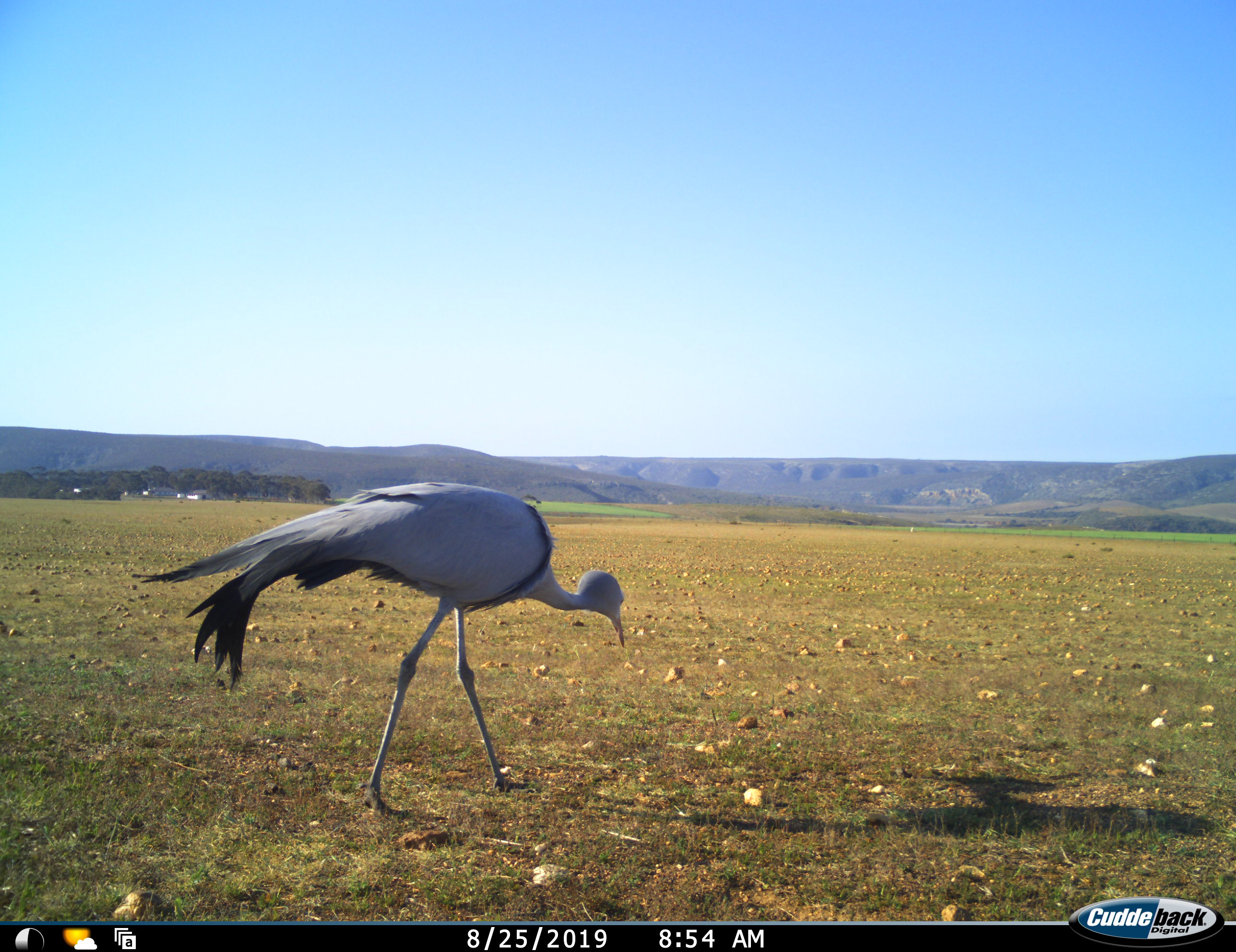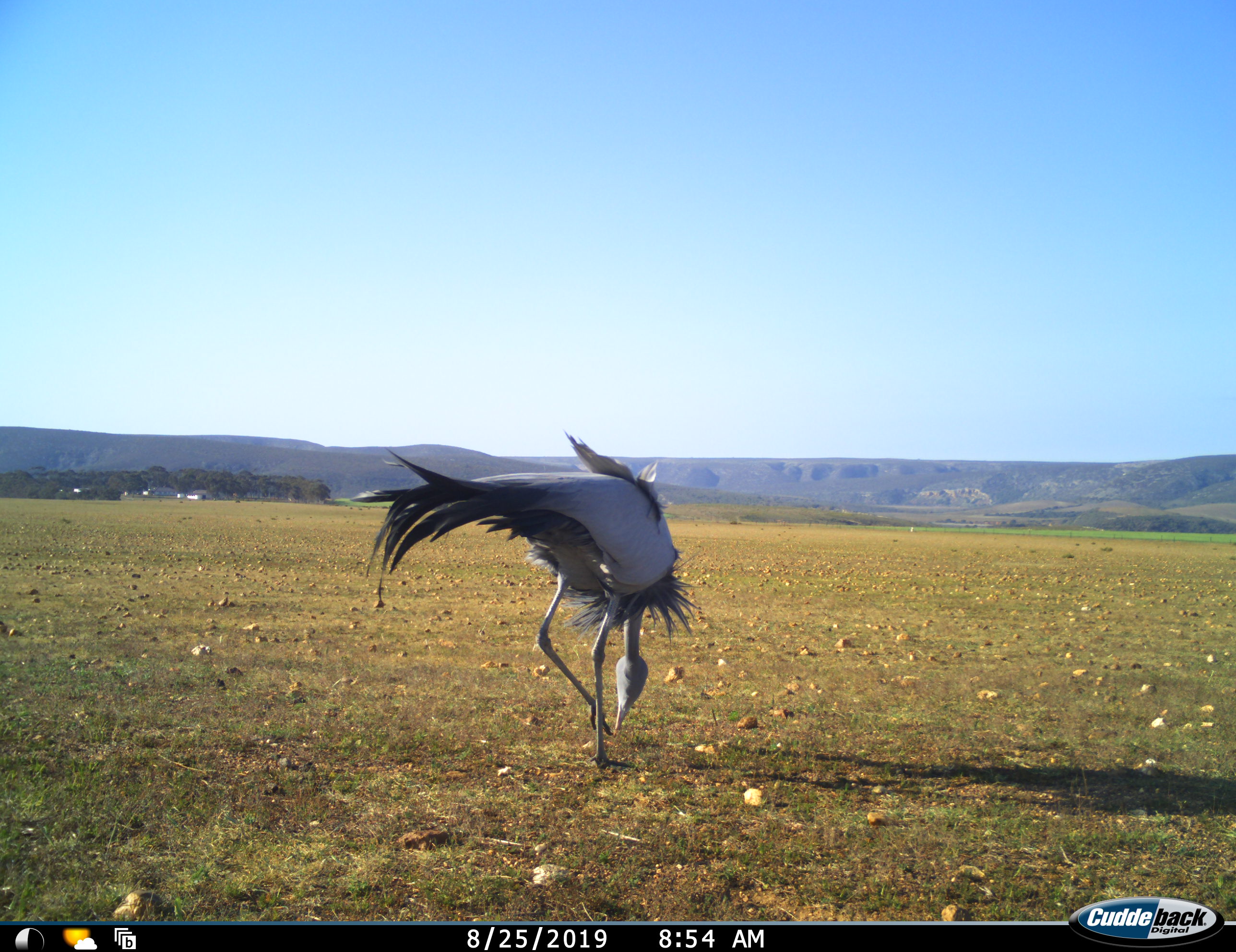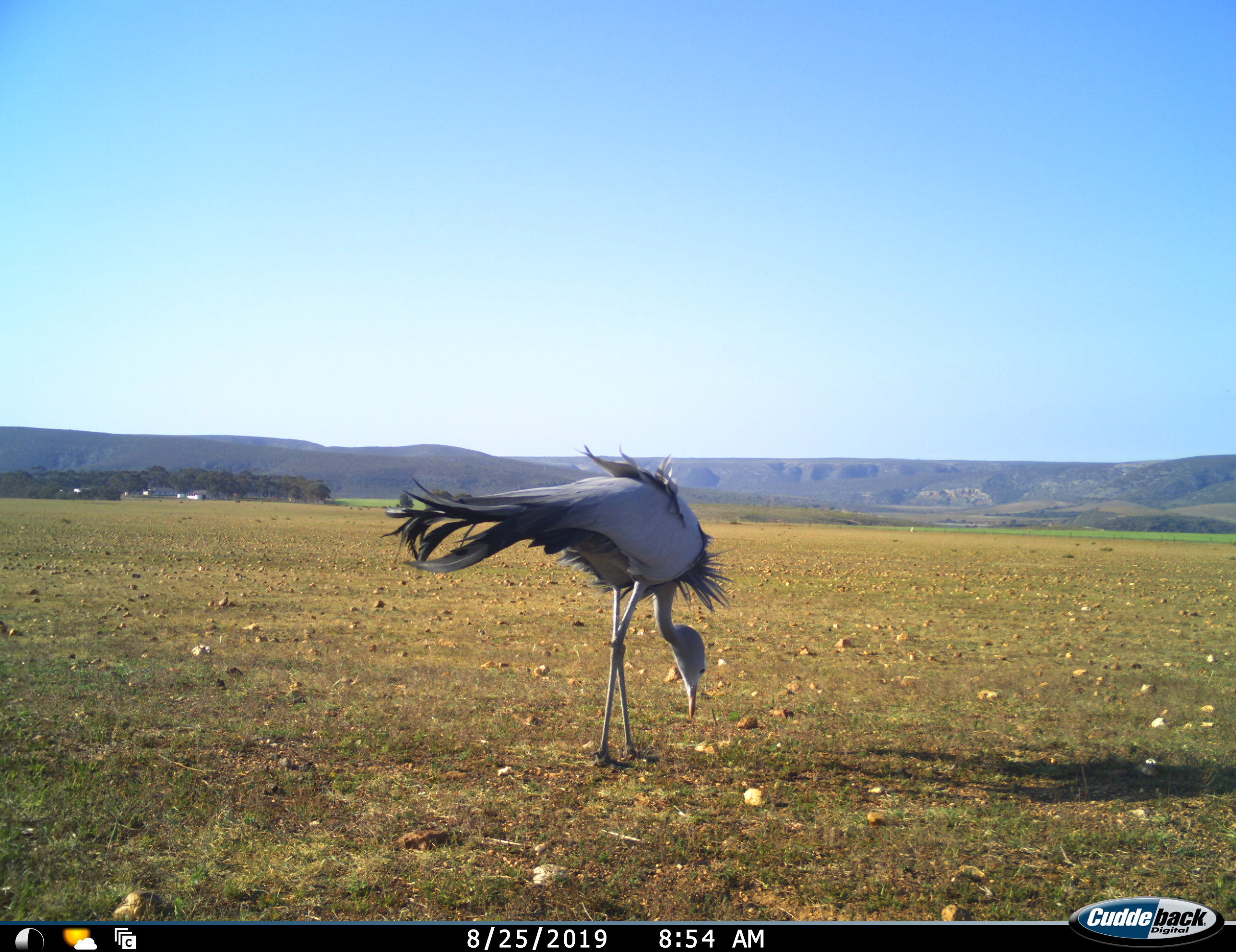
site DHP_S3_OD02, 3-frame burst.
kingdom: Animalia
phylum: Chordata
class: Aves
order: Gruiformes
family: Gruidae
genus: Anthropoides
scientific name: Anthropoides paradiseus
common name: blue crane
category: craneblue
Craneblue (blue crane) (Anthropoides paradiseus), count 1. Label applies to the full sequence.